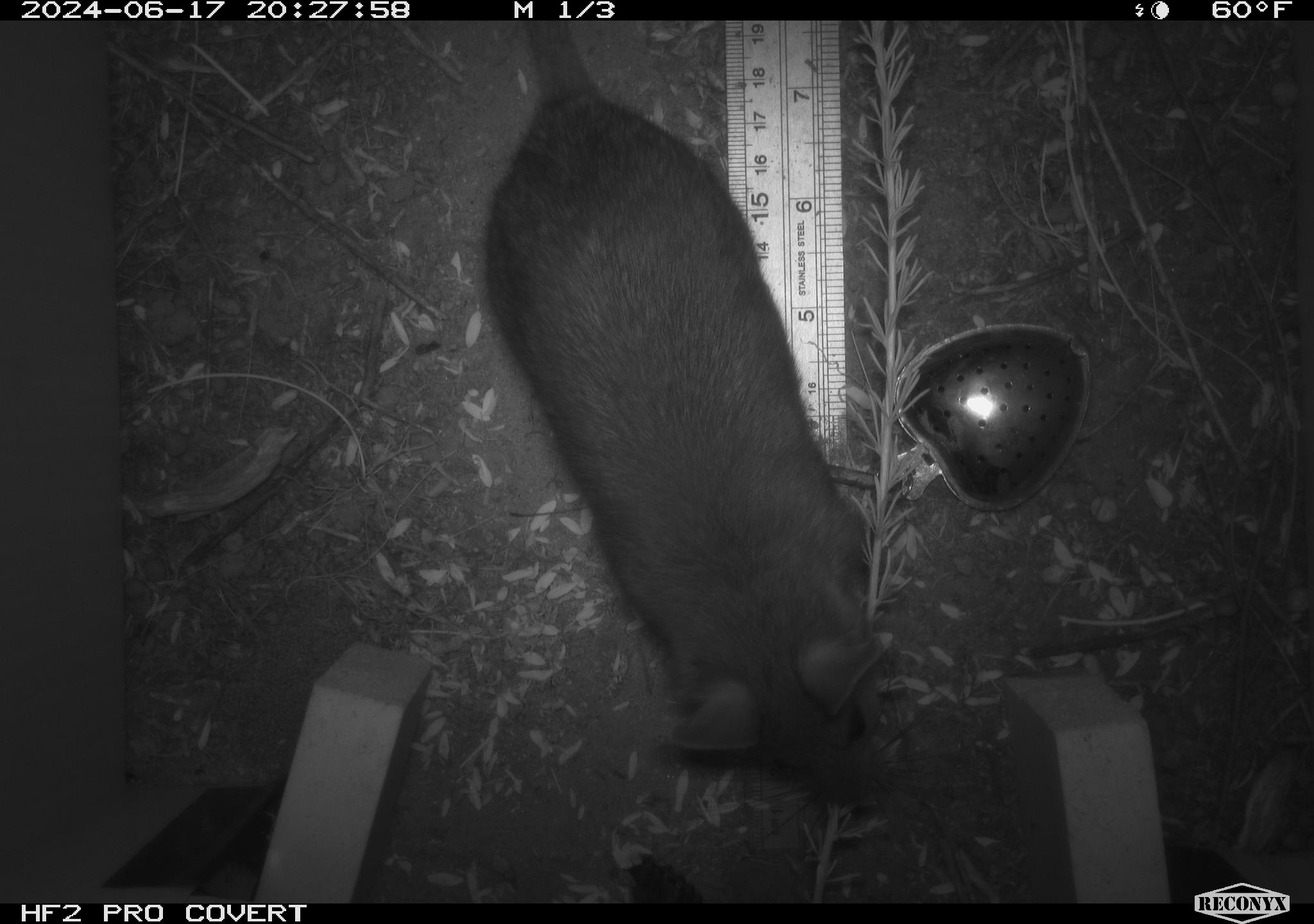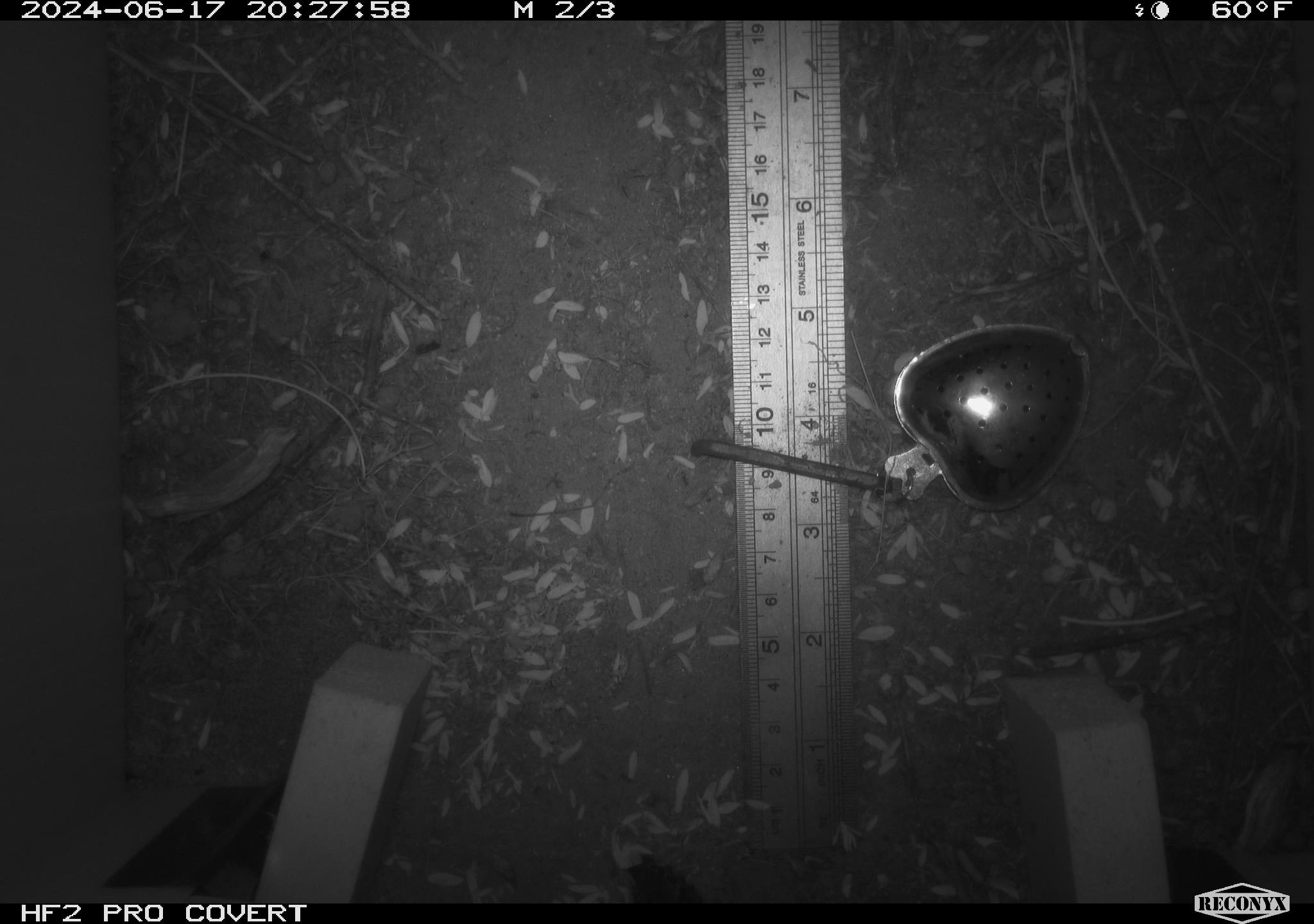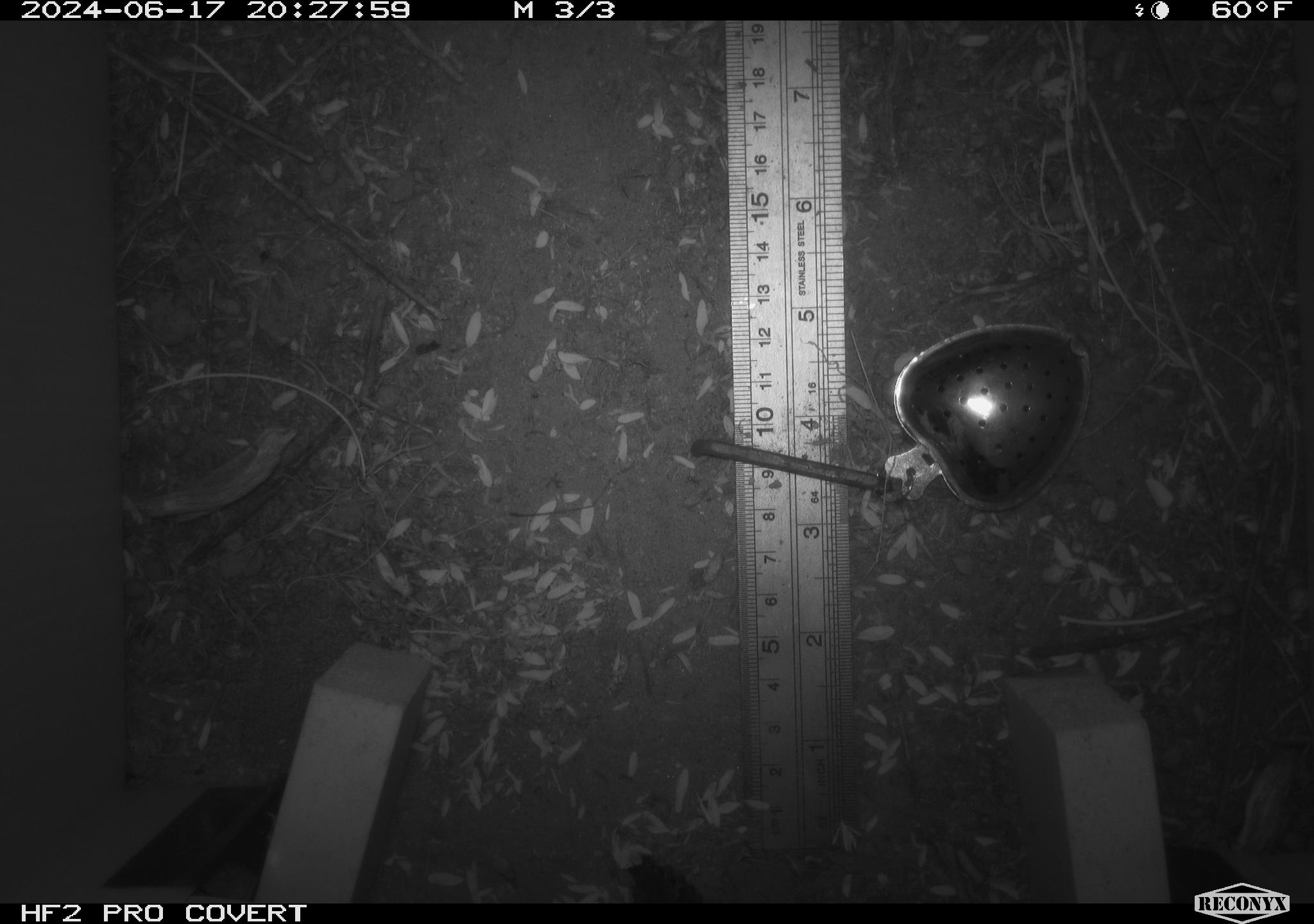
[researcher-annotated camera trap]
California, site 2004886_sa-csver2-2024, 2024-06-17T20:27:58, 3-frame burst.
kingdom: Animalia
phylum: Chordata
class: Mammalia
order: Rodentia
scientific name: Rodentia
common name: rodent